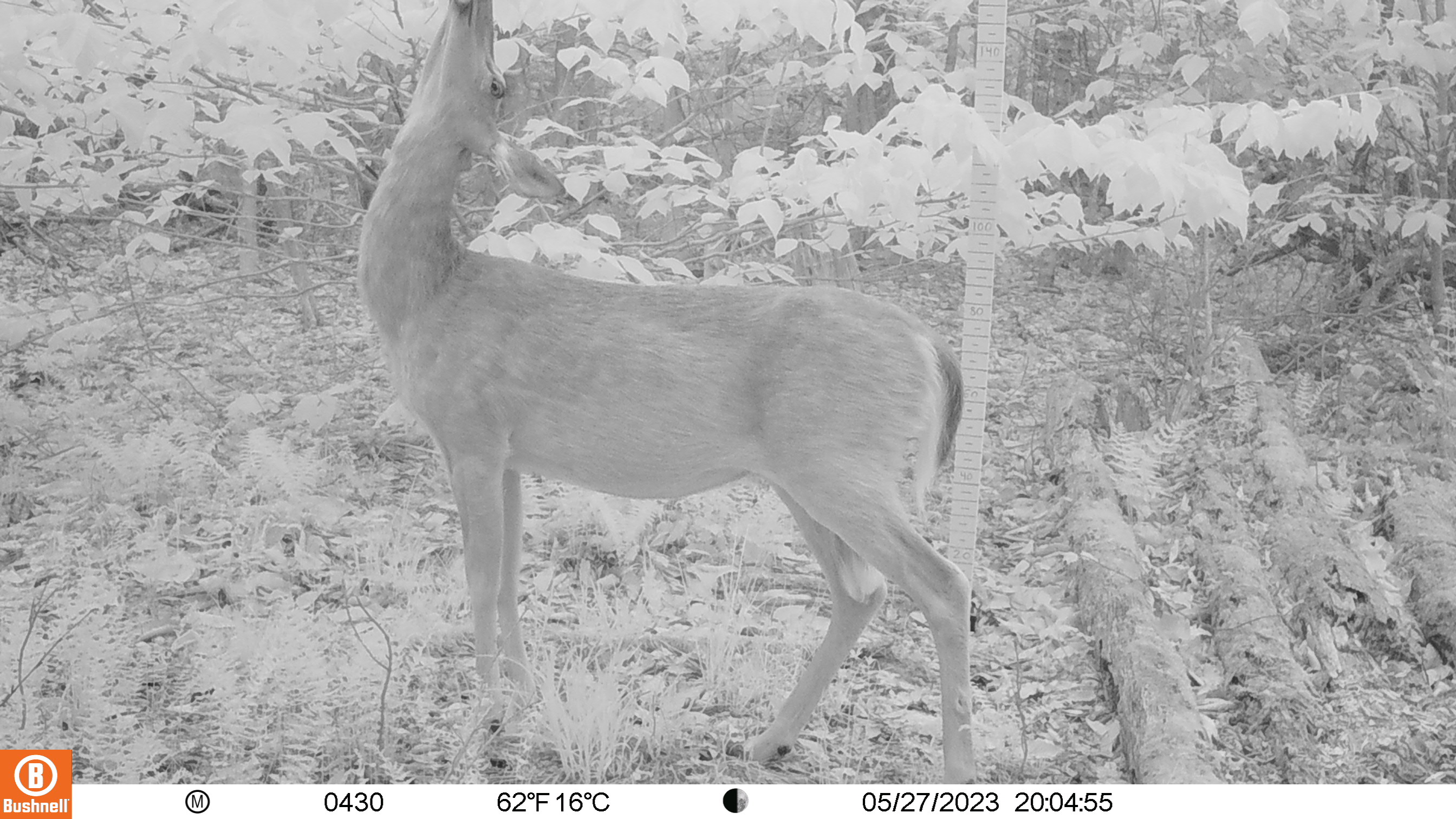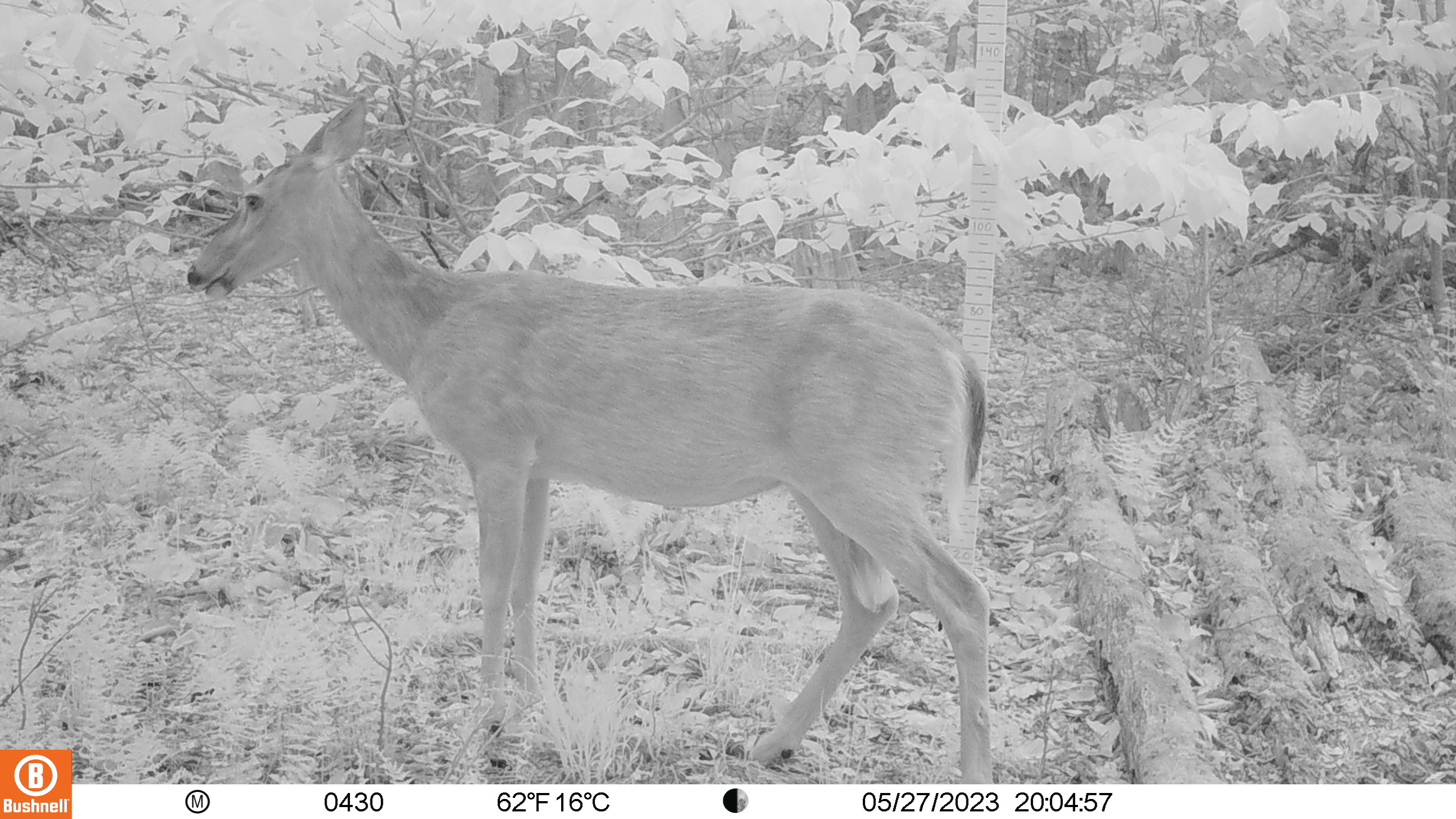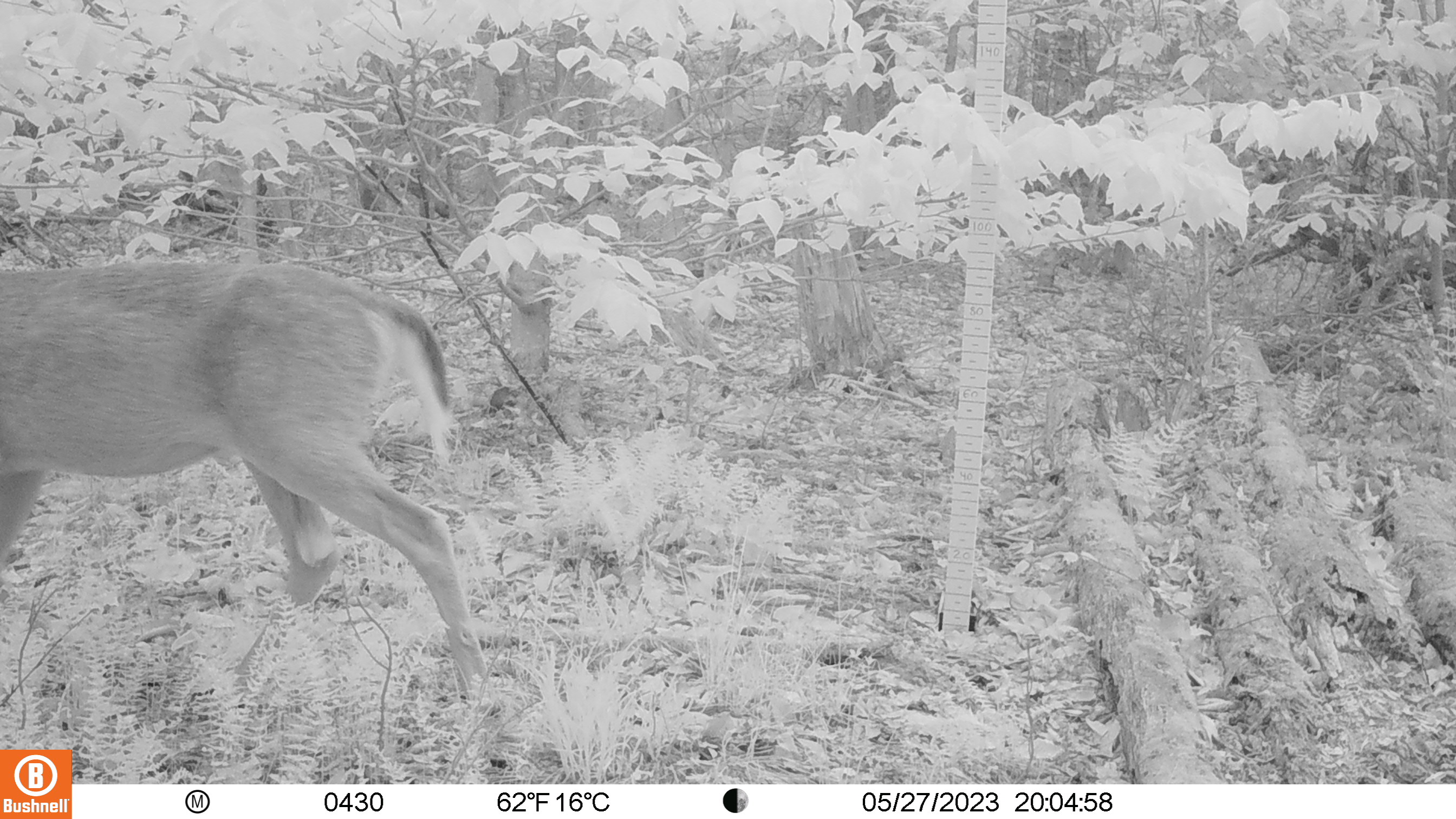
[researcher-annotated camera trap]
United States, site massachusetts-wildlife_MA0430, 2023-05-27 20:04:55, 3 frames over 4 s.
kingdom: Animalia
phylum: Chordata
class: Mammalia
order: Artiodactyla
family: Cervidae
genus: Odocoileus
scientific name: Odocoileus virginianus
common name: white-tailed deer